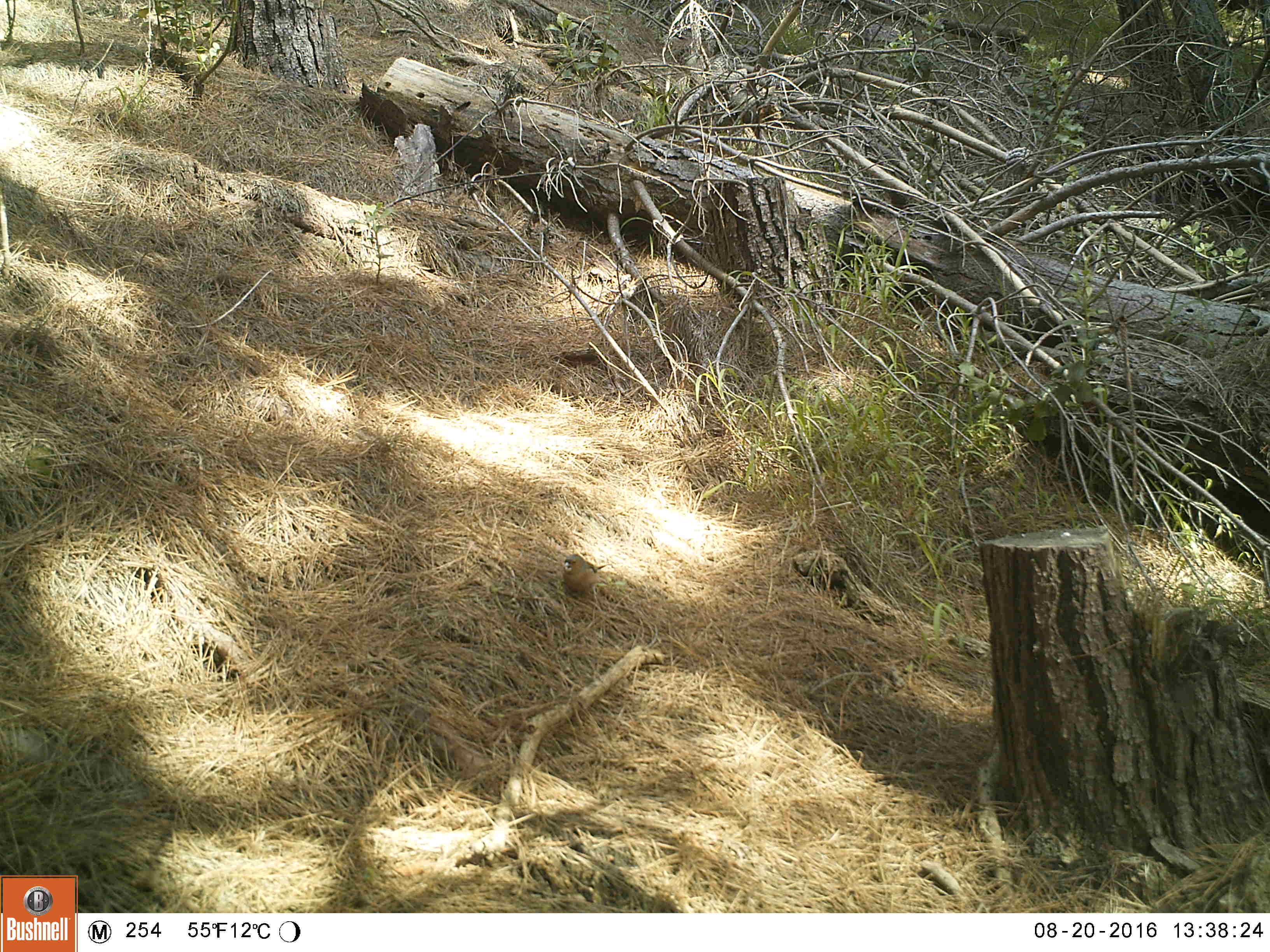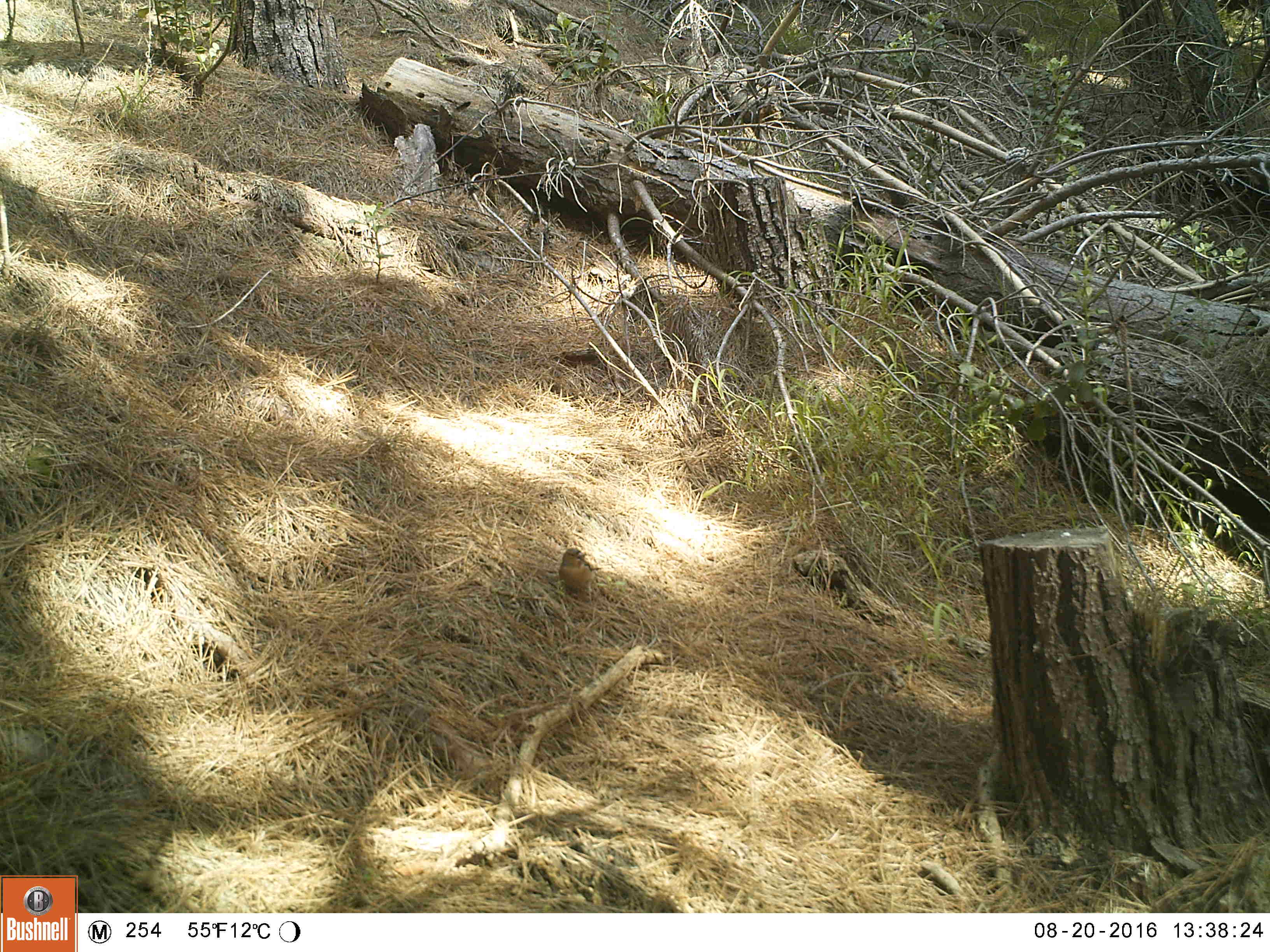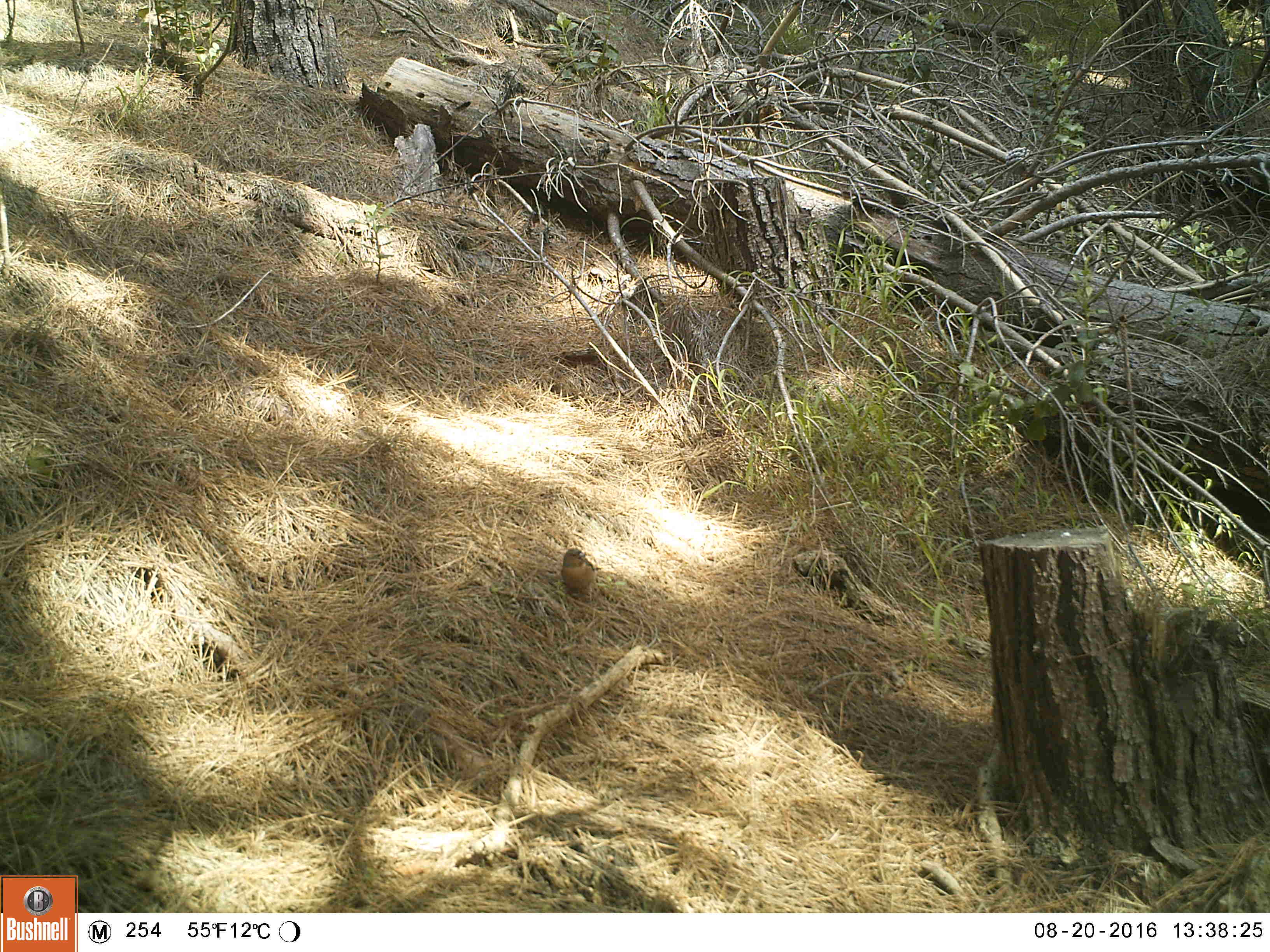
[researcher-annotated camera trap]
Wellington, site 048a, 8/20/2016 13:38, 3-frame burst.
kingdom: Animalia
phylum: Chordata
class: Aves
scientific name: Aves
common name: bird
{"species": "bird (Aves)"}